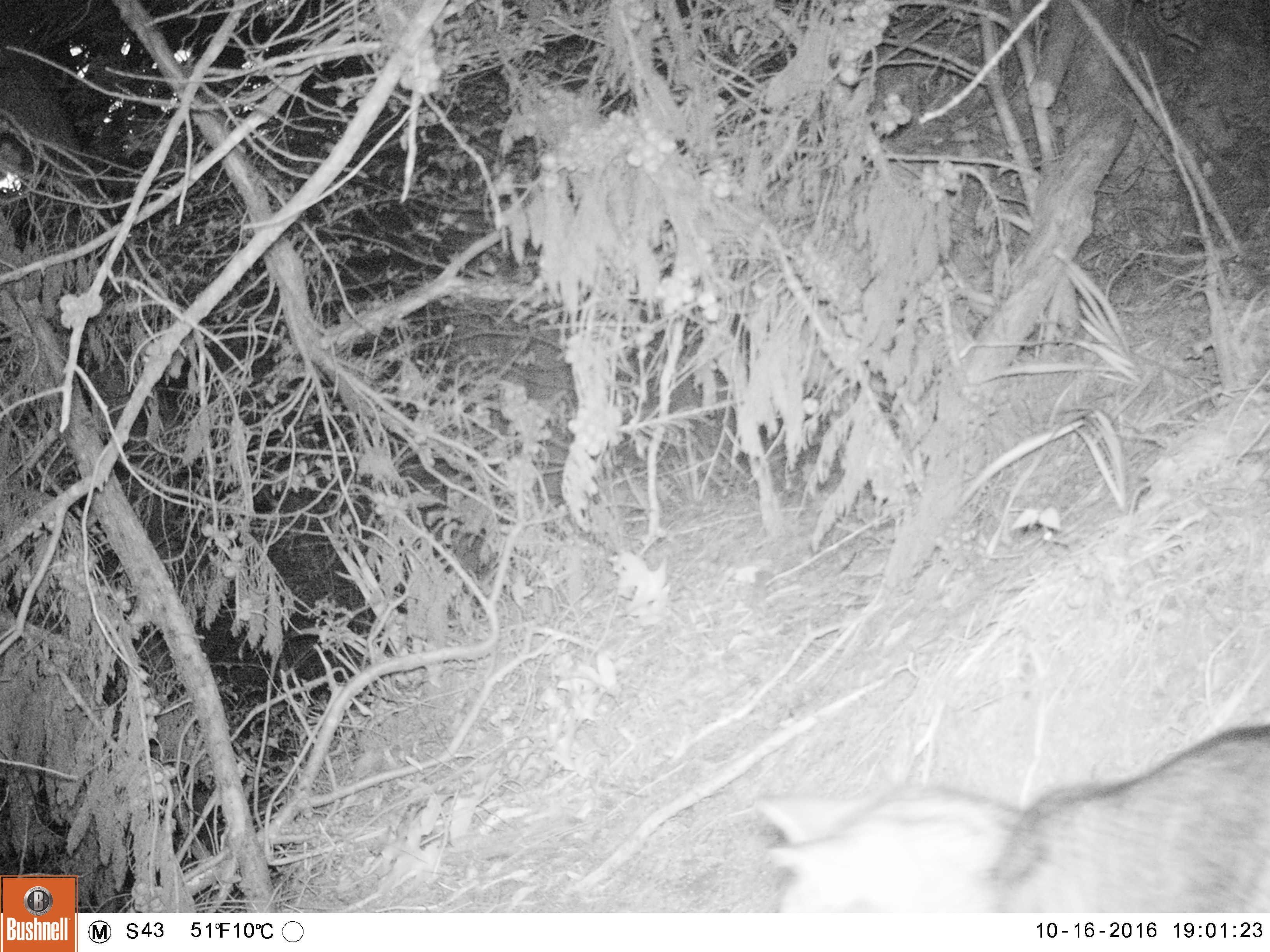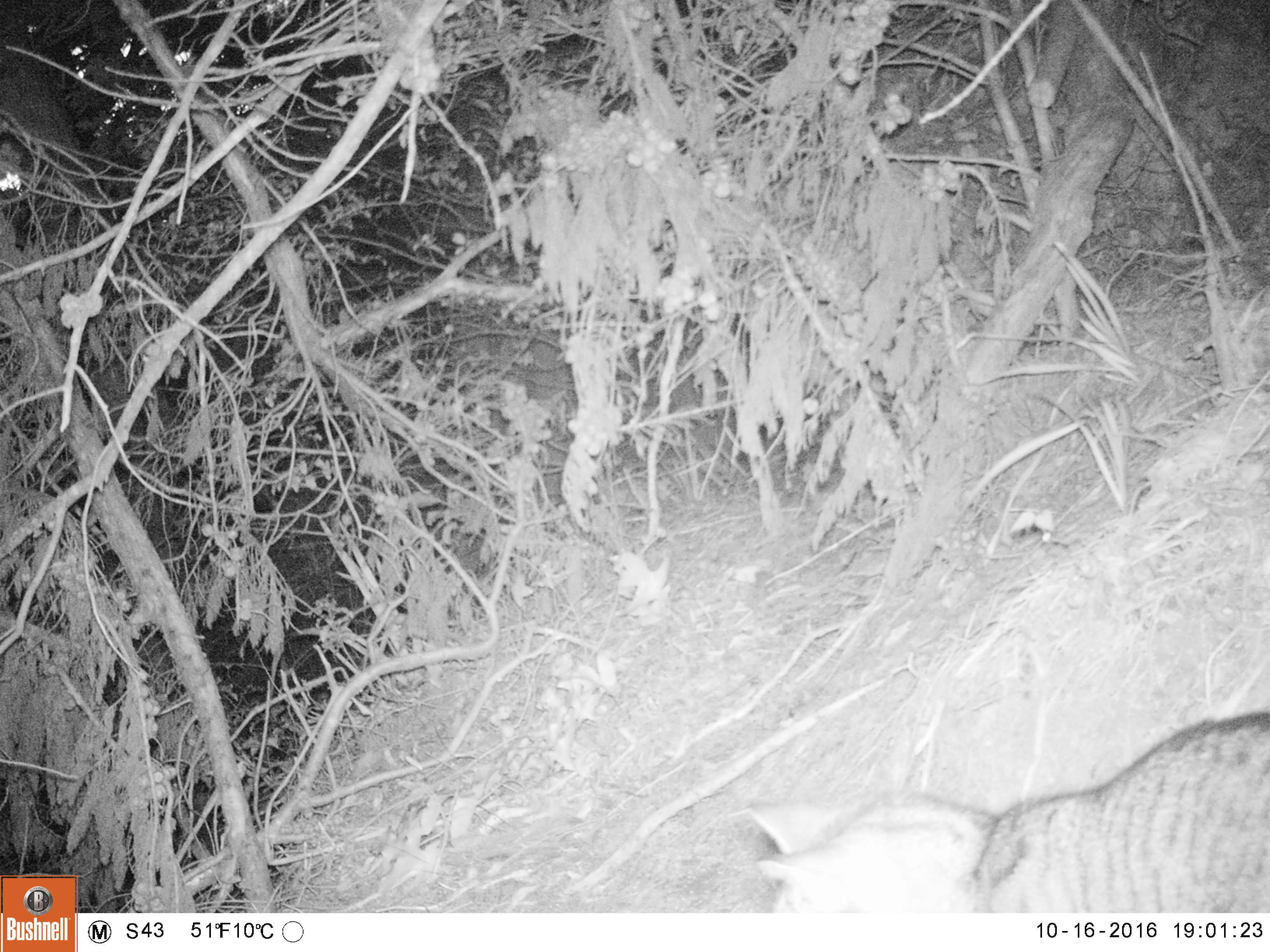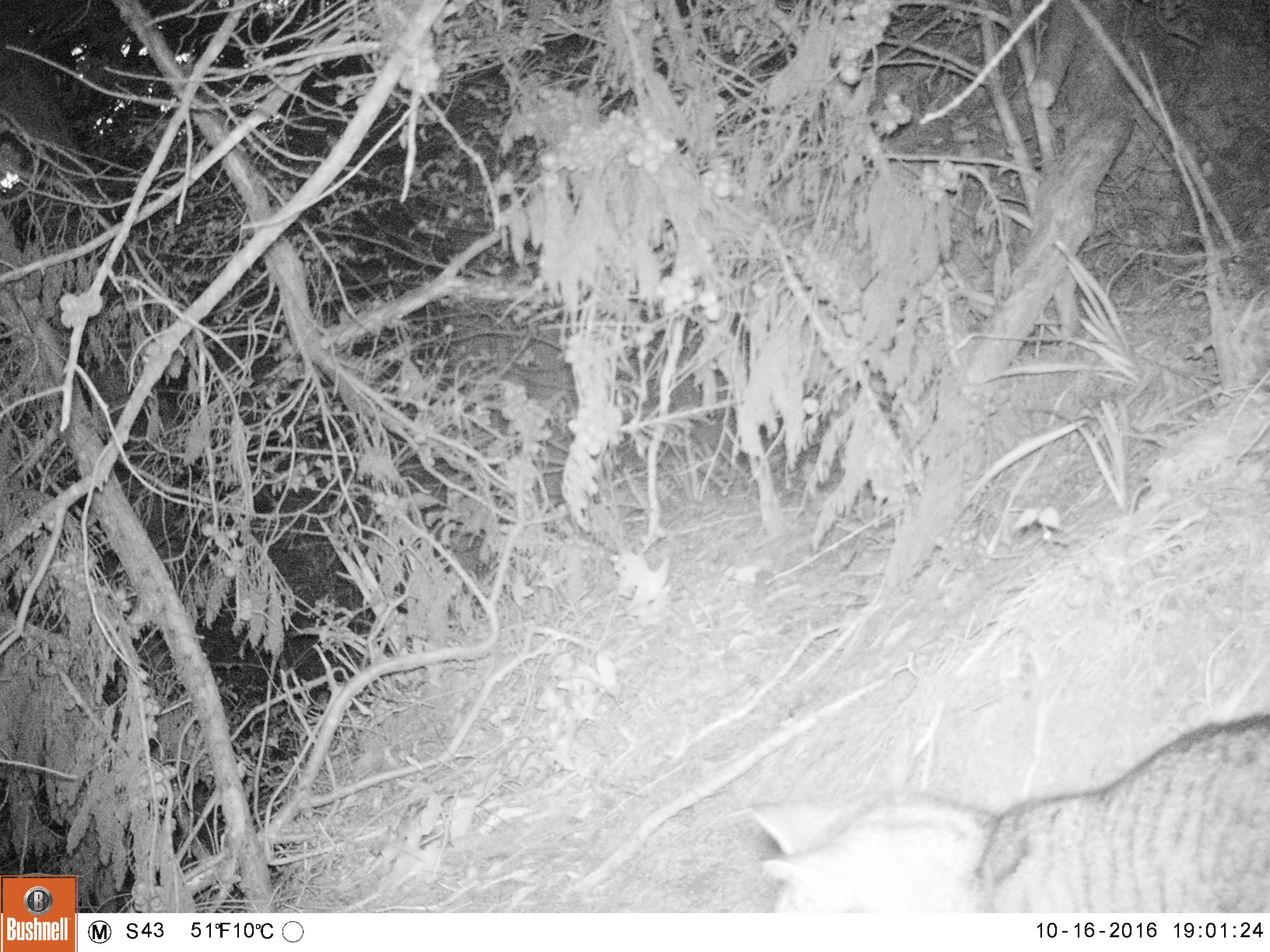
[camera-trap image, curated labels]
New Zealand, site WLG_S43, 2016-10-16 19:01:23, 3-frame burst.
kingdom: Animalia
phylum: Chordata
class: Mammalia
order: Carnivora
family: Felidae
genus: Felis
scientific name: Felis catus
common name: domestic cat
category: cat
Cat (domestic cat) (Felis catus).